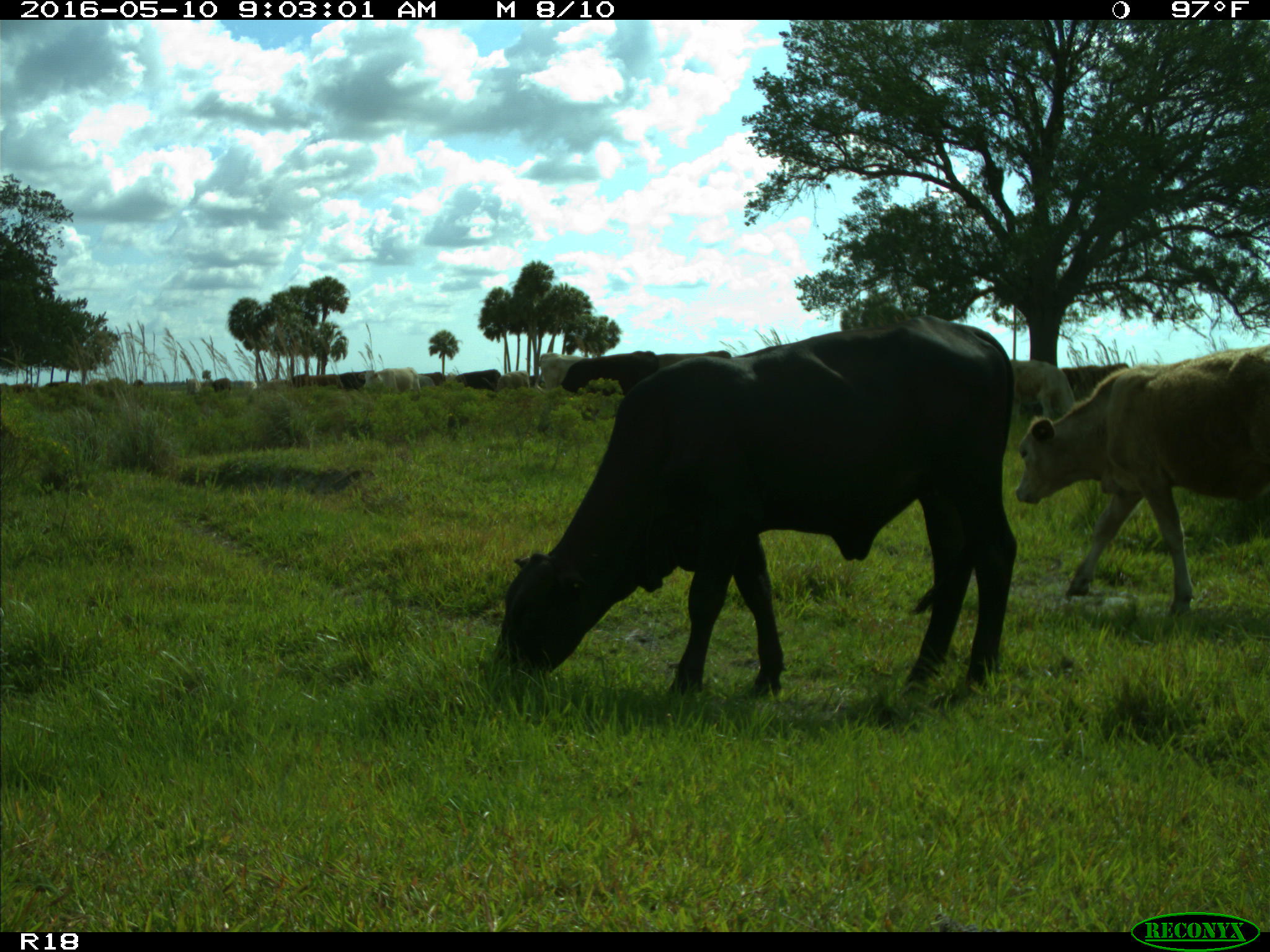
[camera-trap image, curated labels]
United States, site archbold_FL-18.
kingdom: Animalia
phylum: Chordata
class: Mammalia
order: Artiodactyla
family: Bovidae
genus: Bos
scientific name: Bos taurus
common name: domestic cow